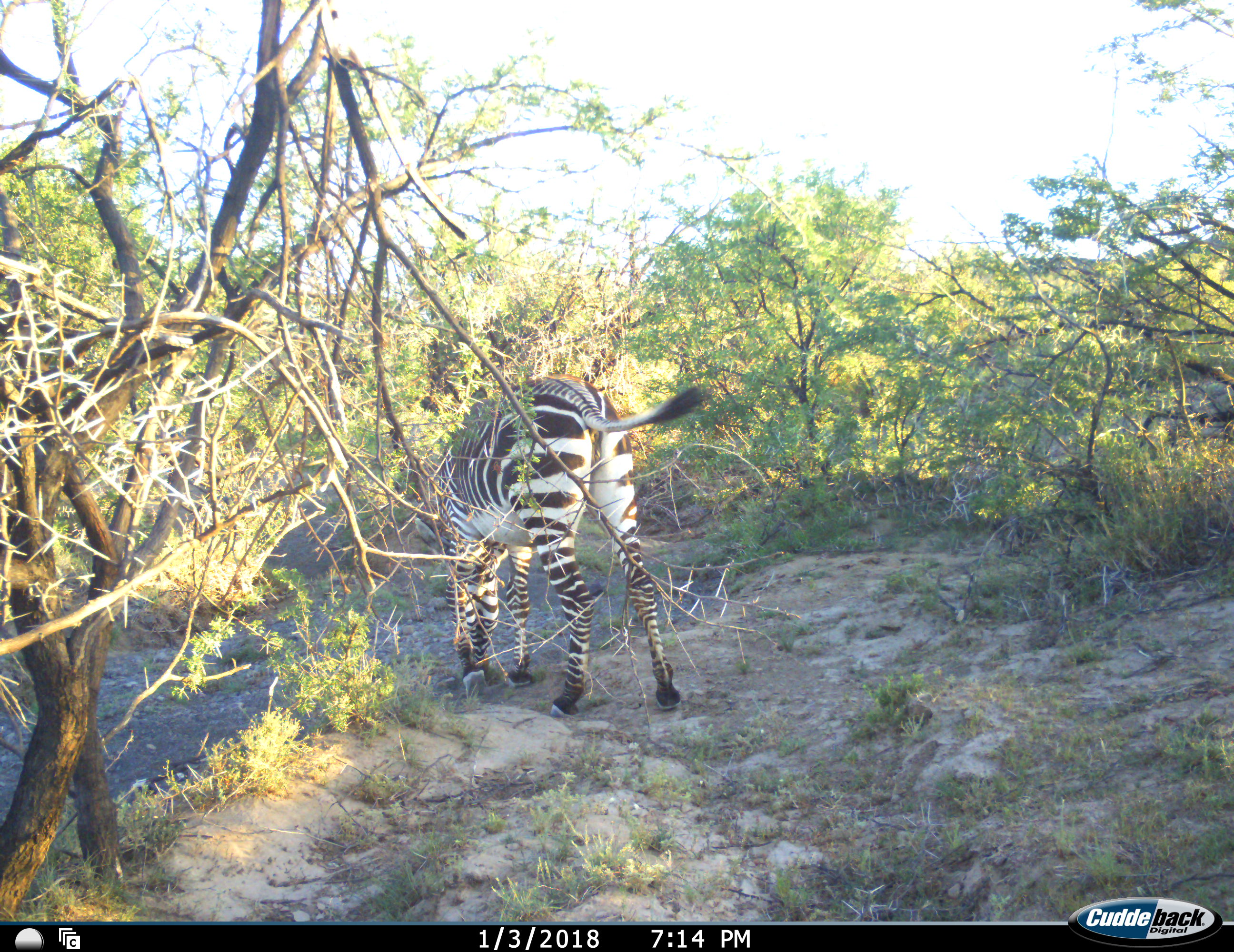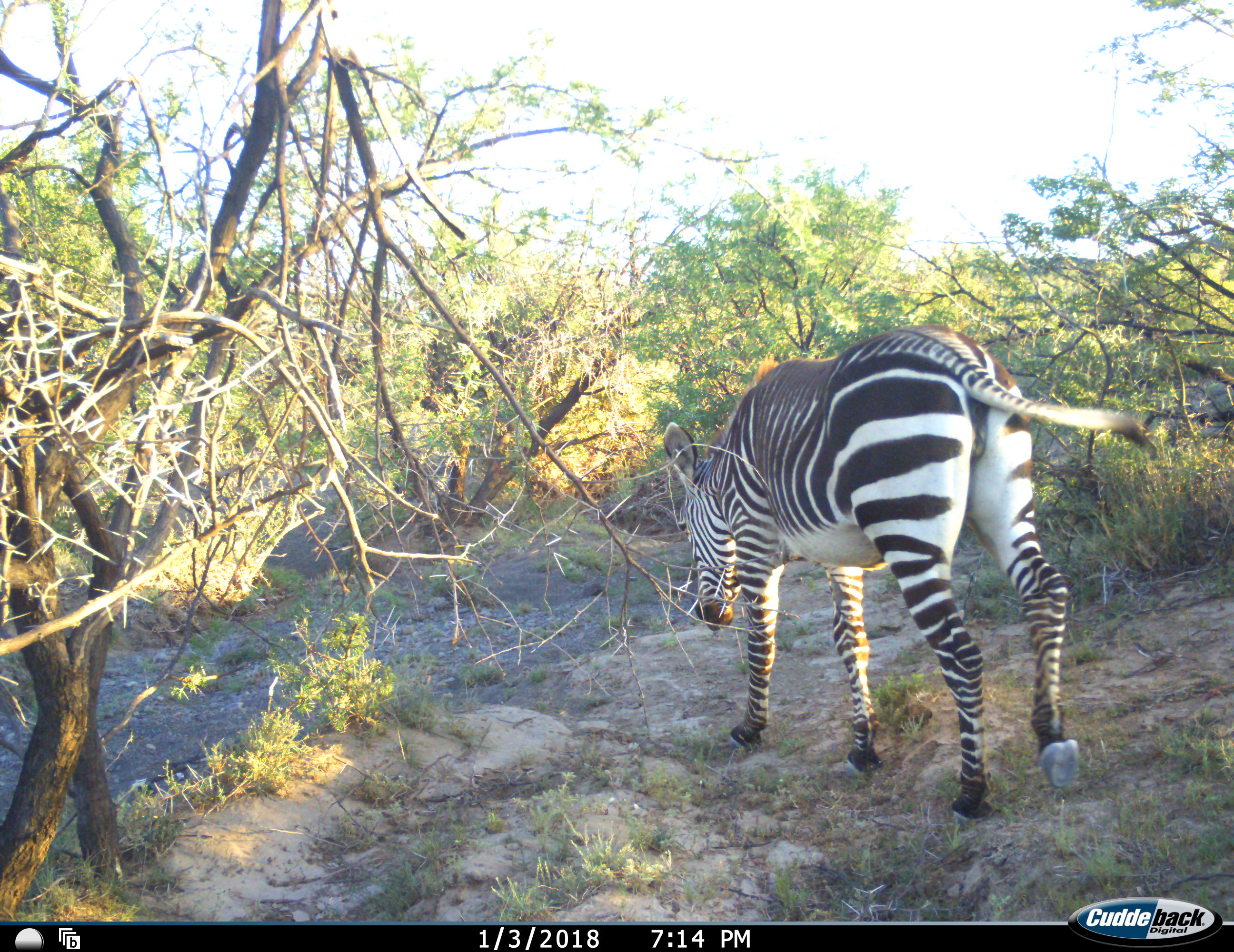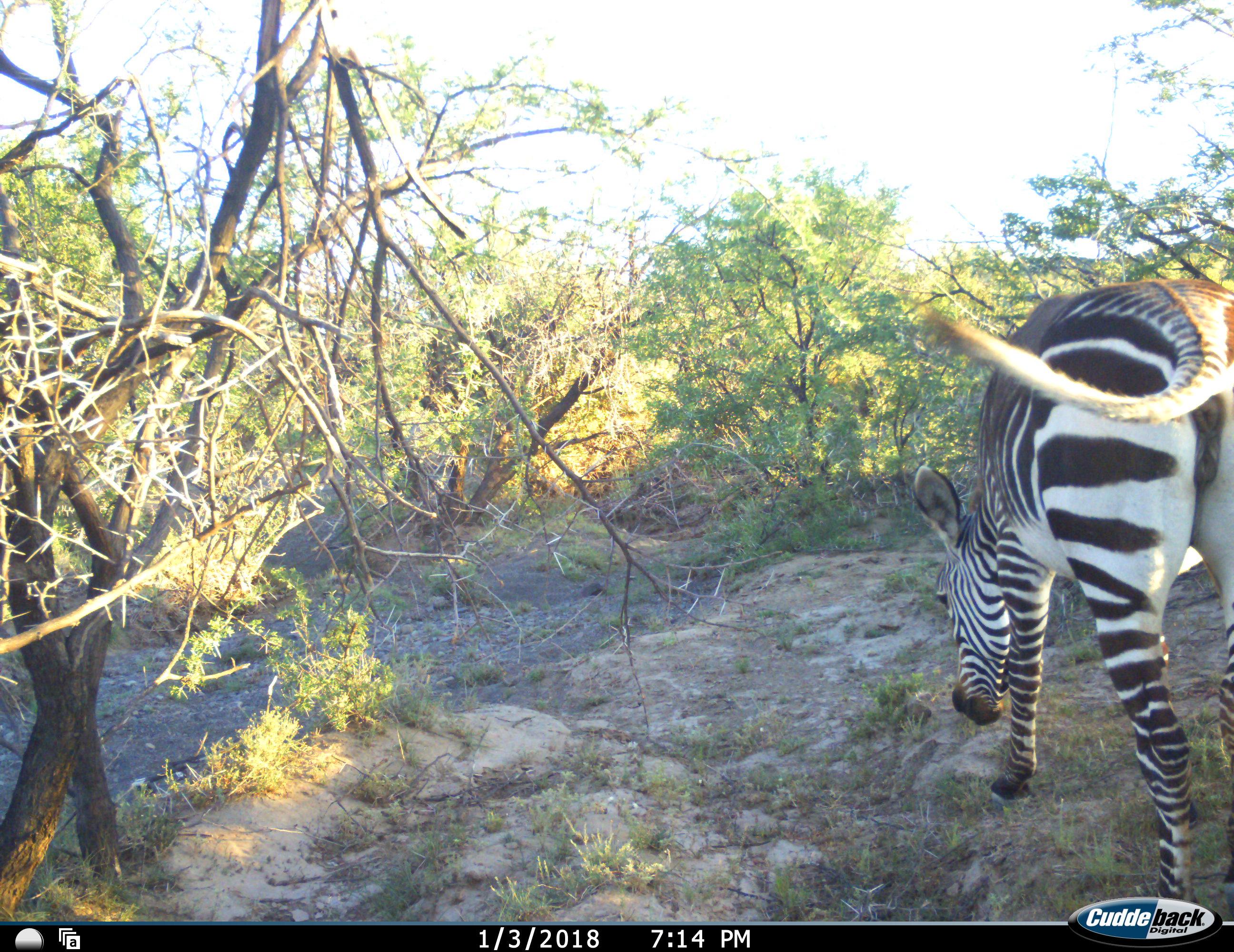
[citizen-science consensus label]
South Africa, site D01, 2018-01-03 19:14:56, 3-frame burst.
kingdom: Animalia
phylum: Chordata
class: Mammalia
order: Perissodactyla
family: Equidae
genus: Equus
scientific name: Equus zebra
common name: mountain zebra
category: zebramountain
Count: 1.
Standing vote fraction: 11%.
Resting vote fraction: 0%.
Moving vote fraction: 67%.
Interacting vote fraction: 0%.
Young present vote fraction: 0%.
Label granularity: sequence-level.